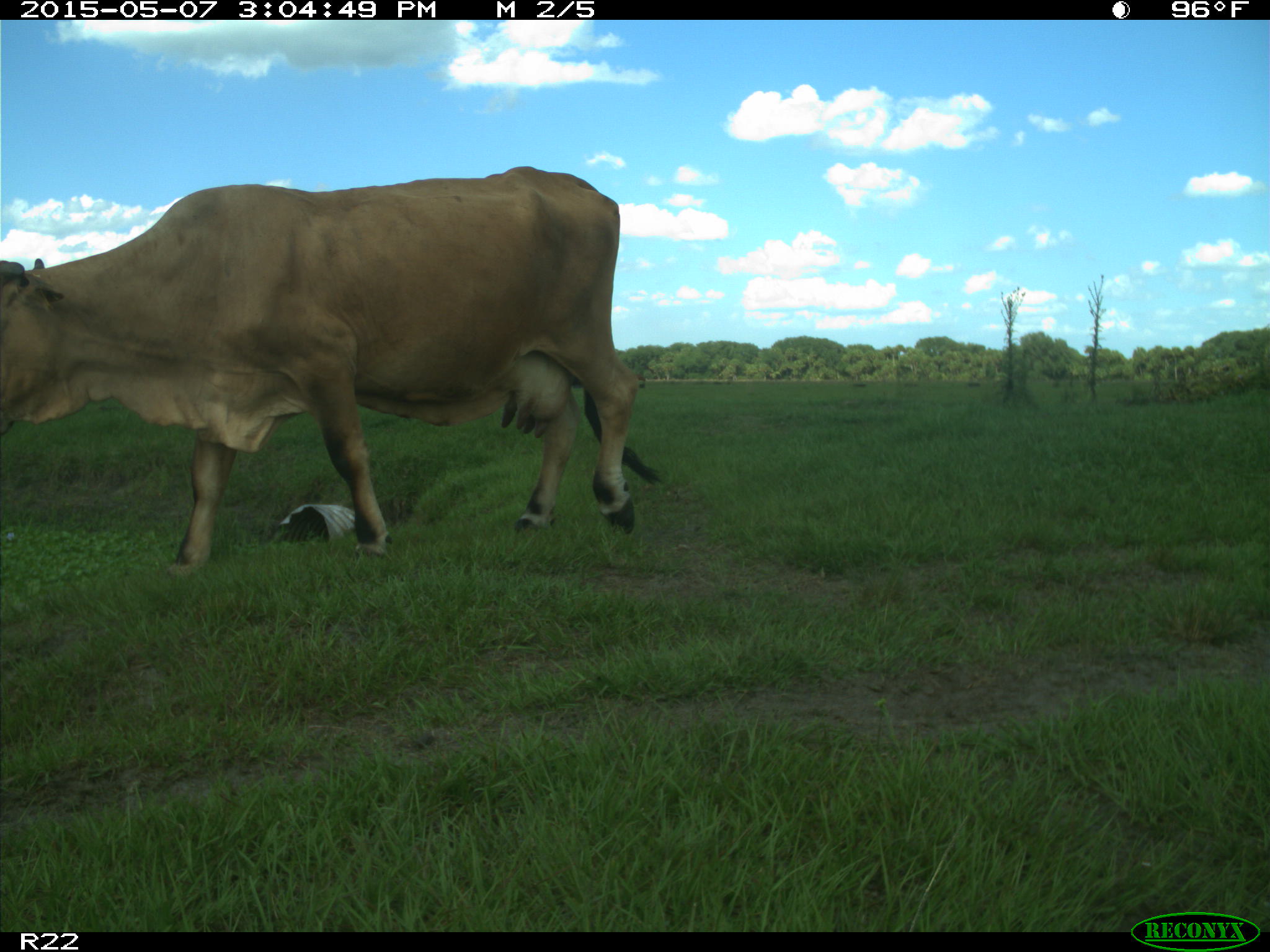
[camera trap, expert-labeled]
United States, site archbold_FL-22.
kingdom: Animalia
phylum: Chordata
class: Mammalia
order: Artiodactyla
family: Bovidae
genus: Bos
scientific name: Bos taurus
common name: domestic cow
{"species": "Bos taurus (domestic cow)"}